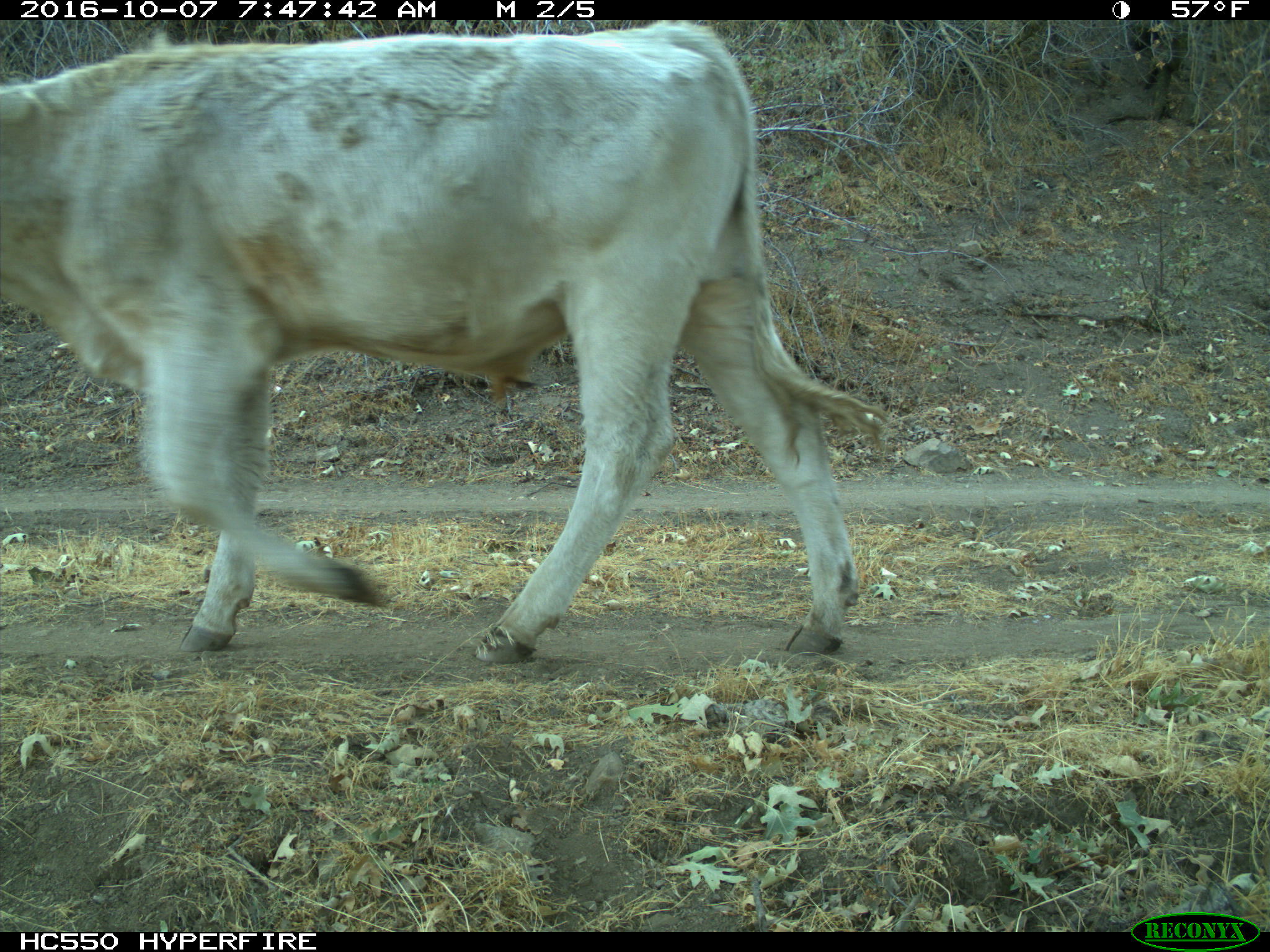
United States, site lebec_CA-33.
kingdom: Animalia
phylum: Chordata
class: Mammalia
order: Artiodactyla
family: Bovidae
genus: Bos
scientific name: Bos taurus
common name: domestic cow